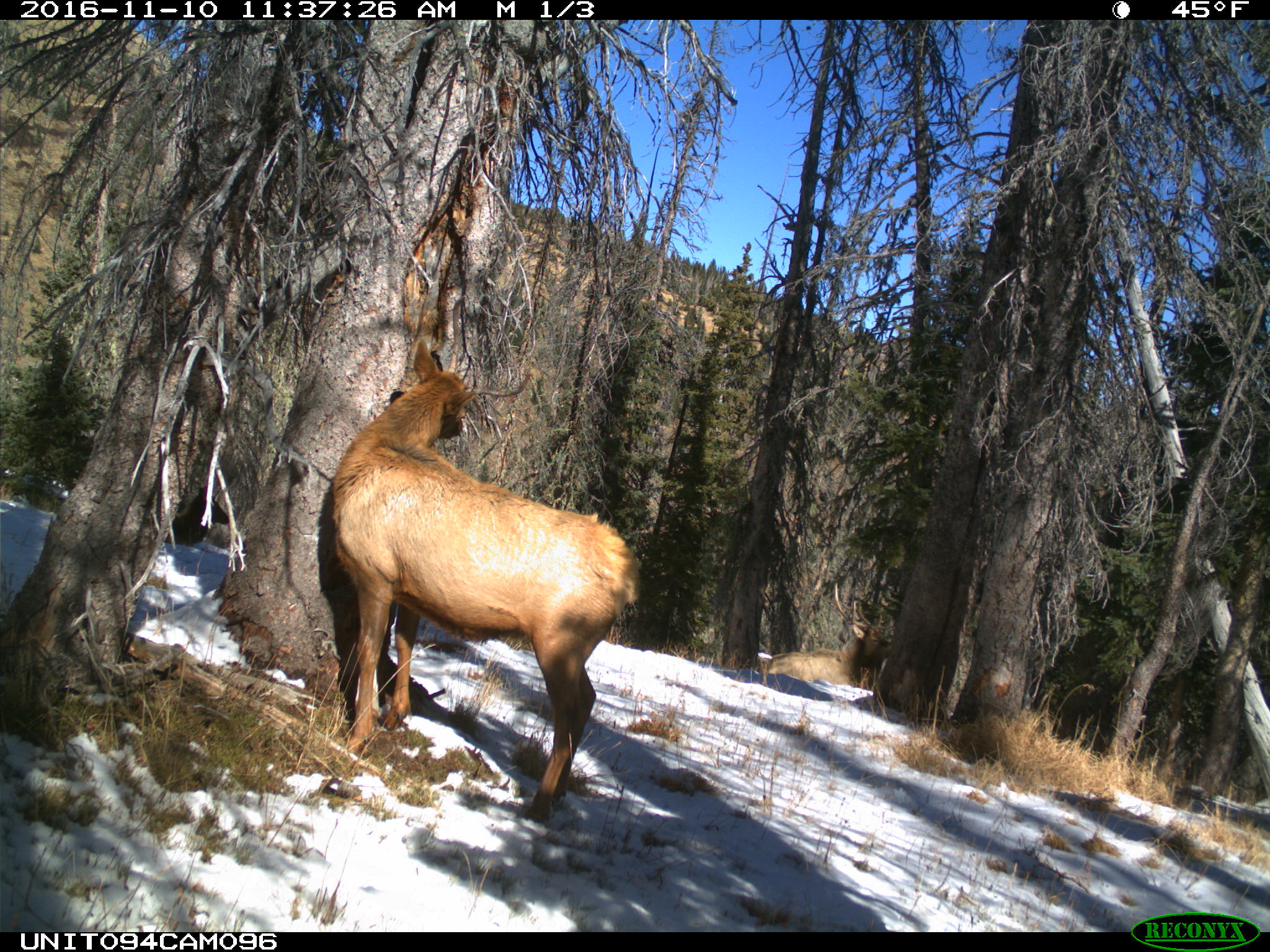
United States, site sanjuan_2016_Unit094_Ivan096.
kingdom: Animalia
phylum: Chordata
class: Mammalia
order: Artiodactyla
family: Cervidae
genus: Cervus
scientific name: Cervus elaphus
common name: red deer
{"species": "Cervus elaphus (red deer)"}